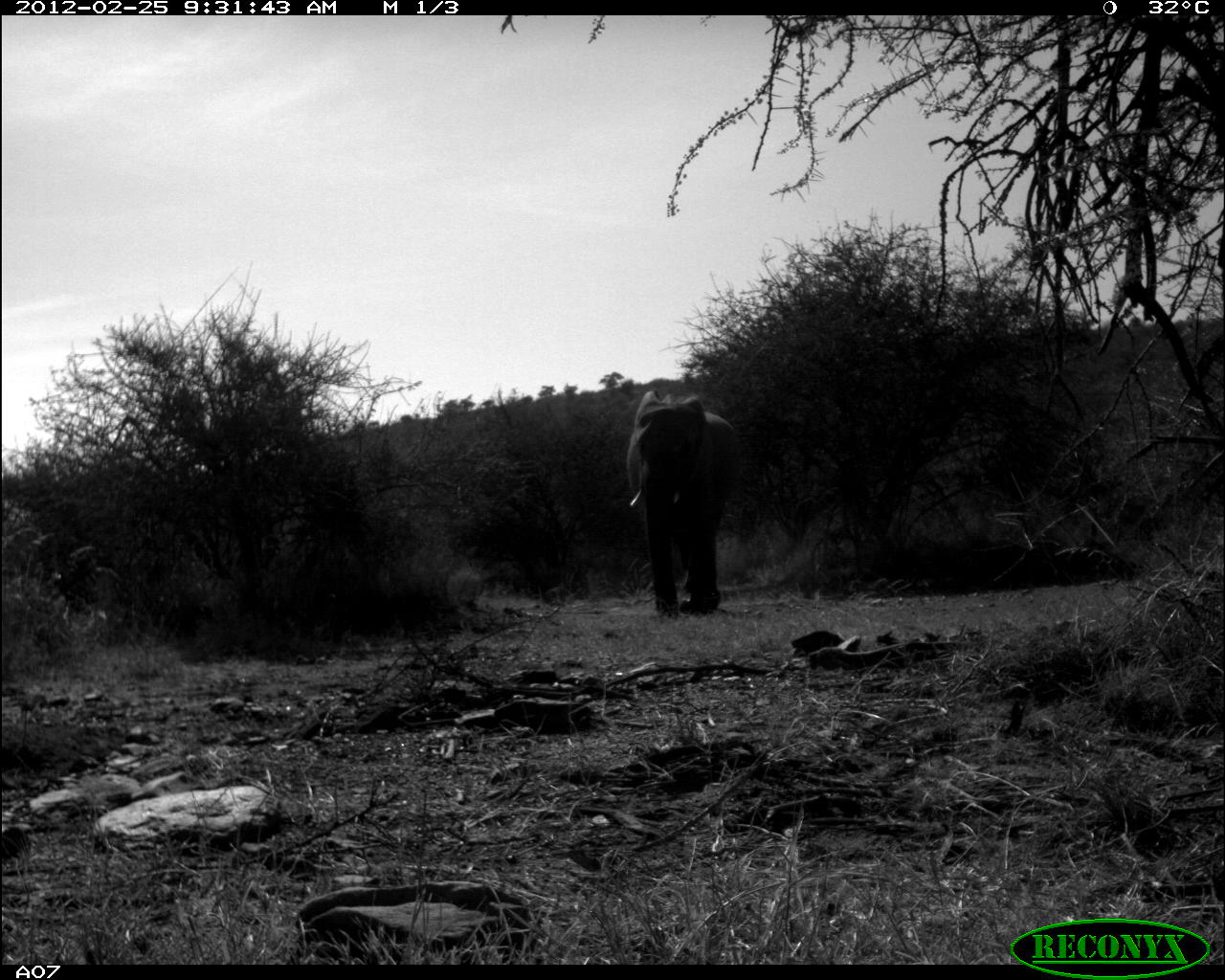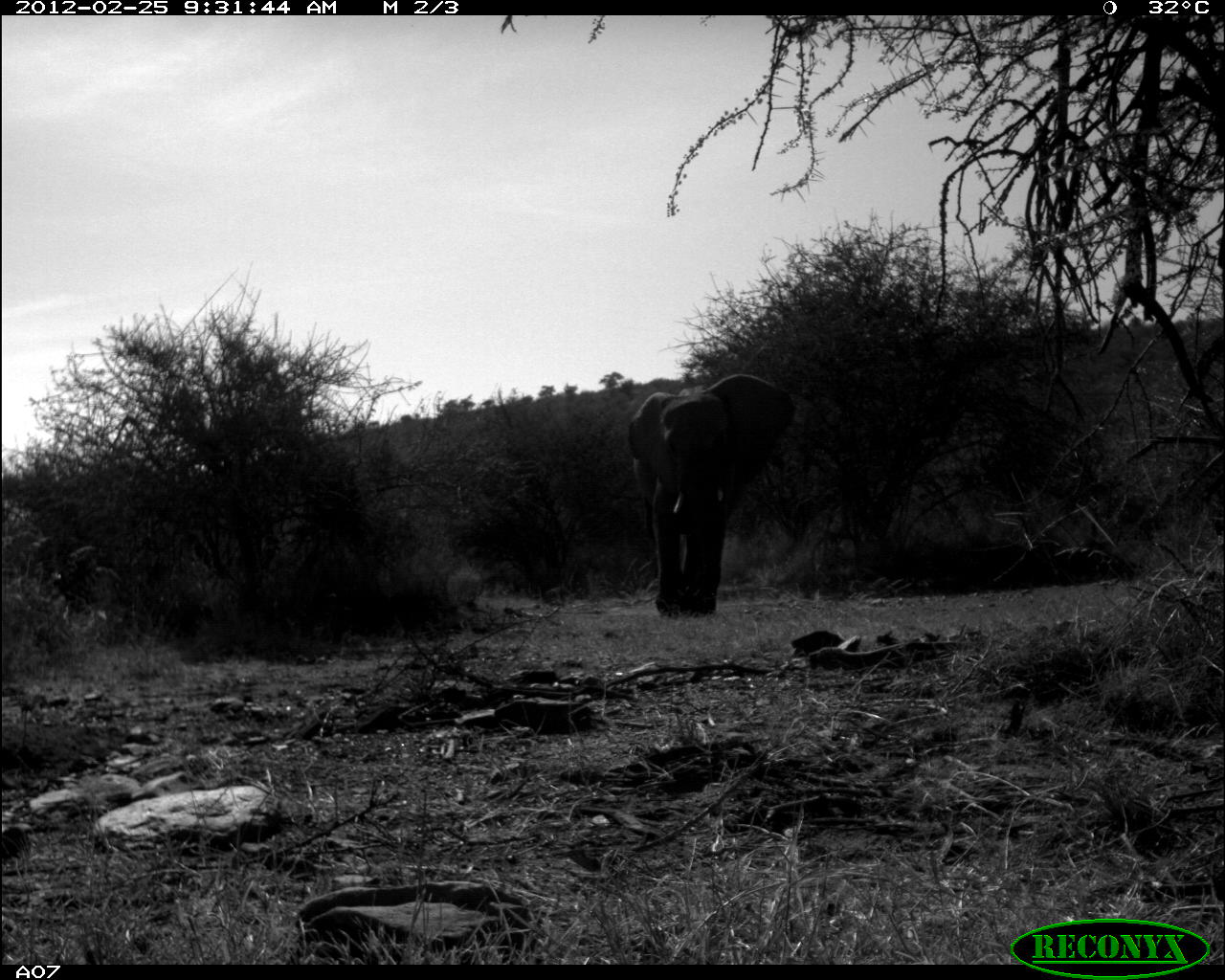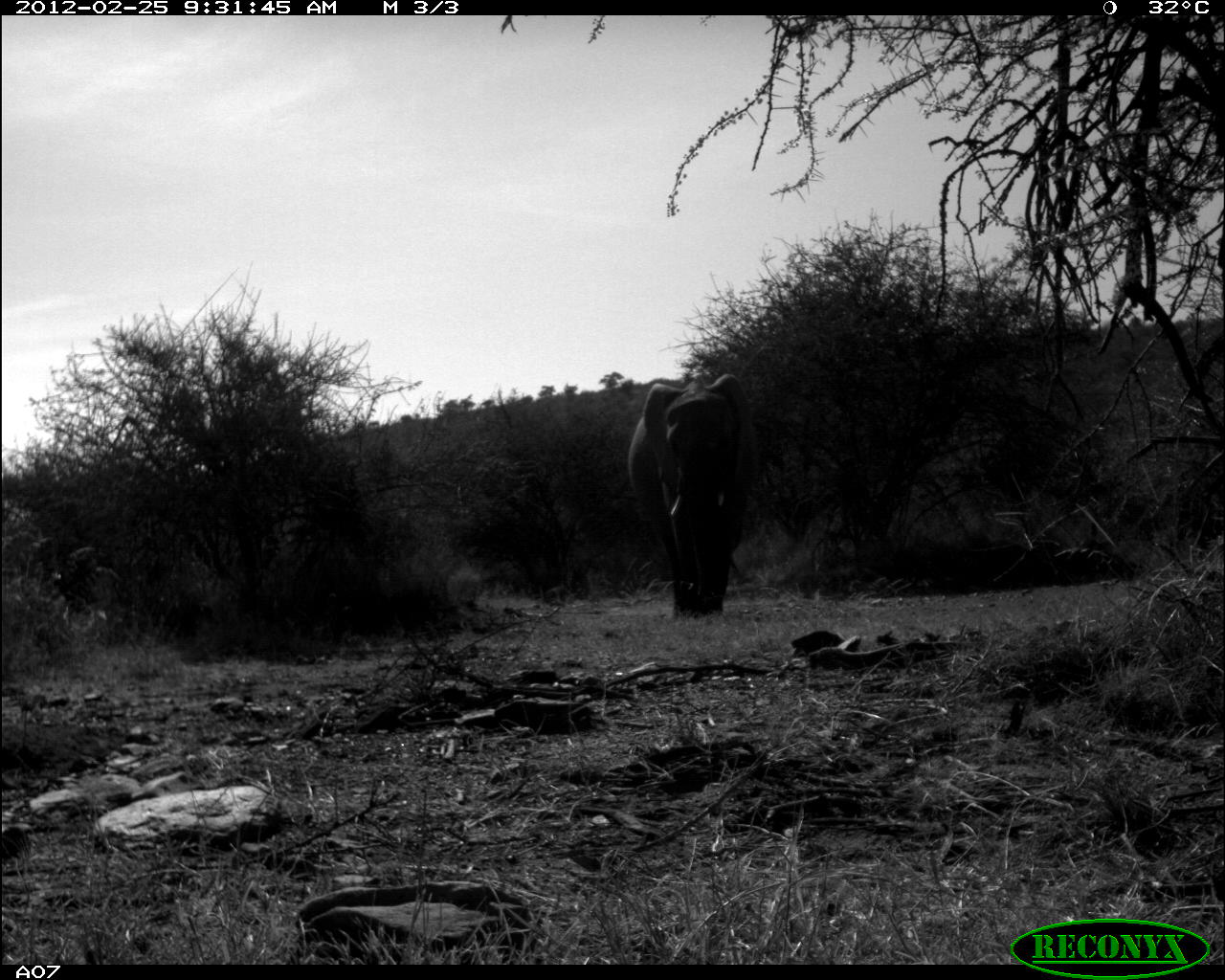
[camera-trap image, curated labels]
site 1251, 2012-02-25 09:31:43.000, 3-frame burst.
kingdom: Animalia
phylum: Chordata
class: Mammalia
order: Proboscidea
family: Elephantidae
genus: Loxodonta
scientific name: Loxodonta africana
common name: african bush elephant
Loxodonta africana (african bush elephant), count 1.